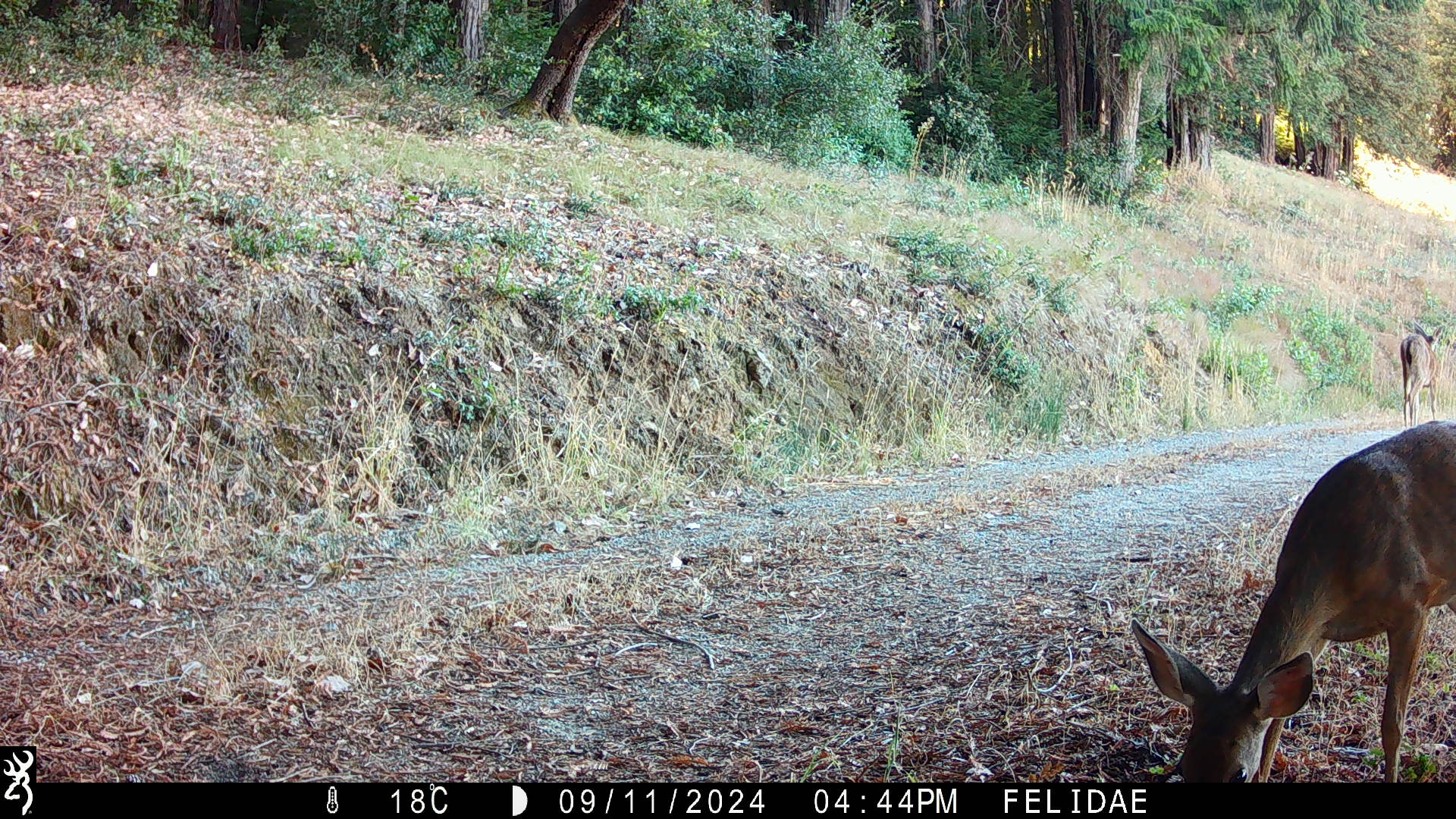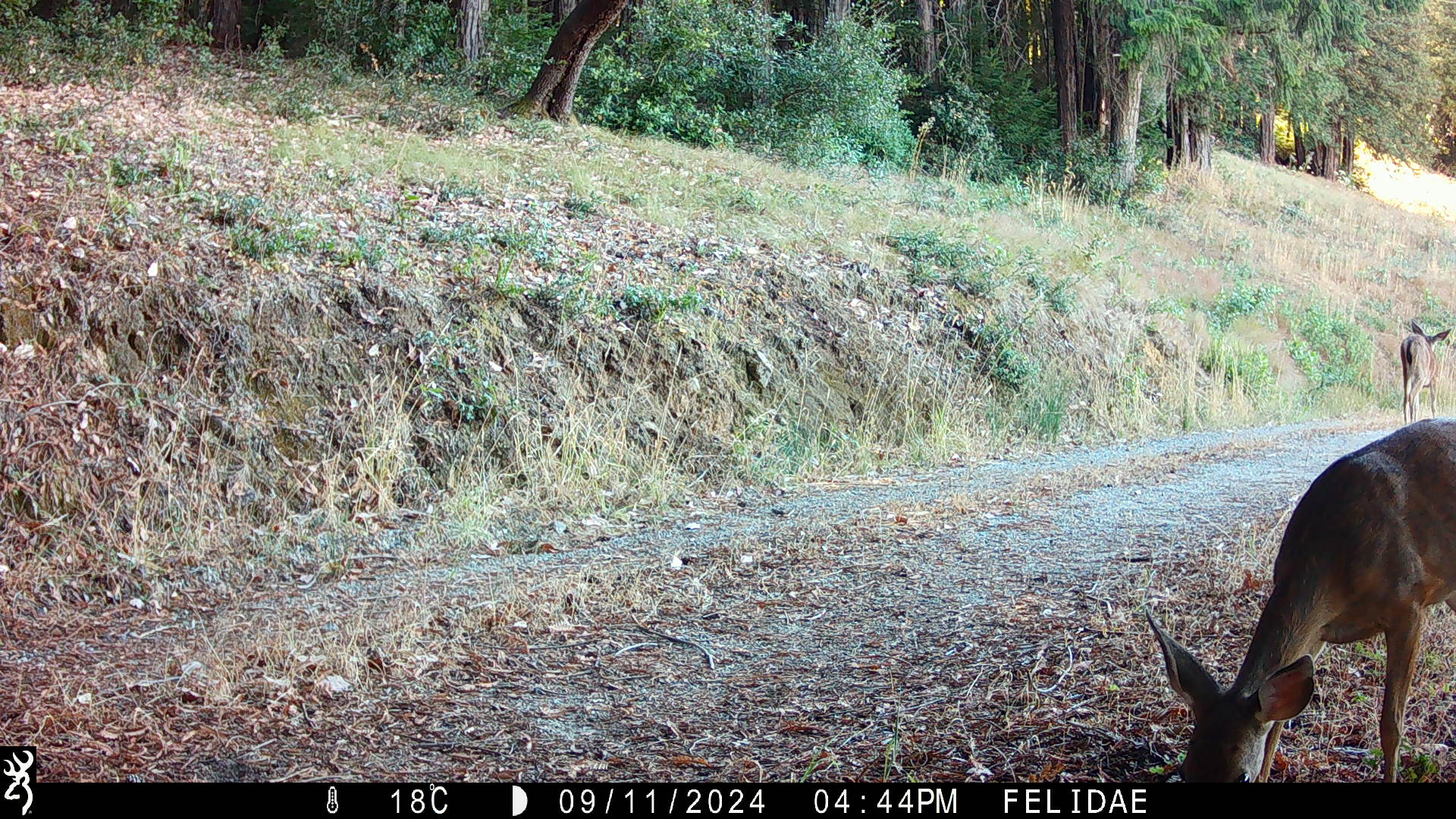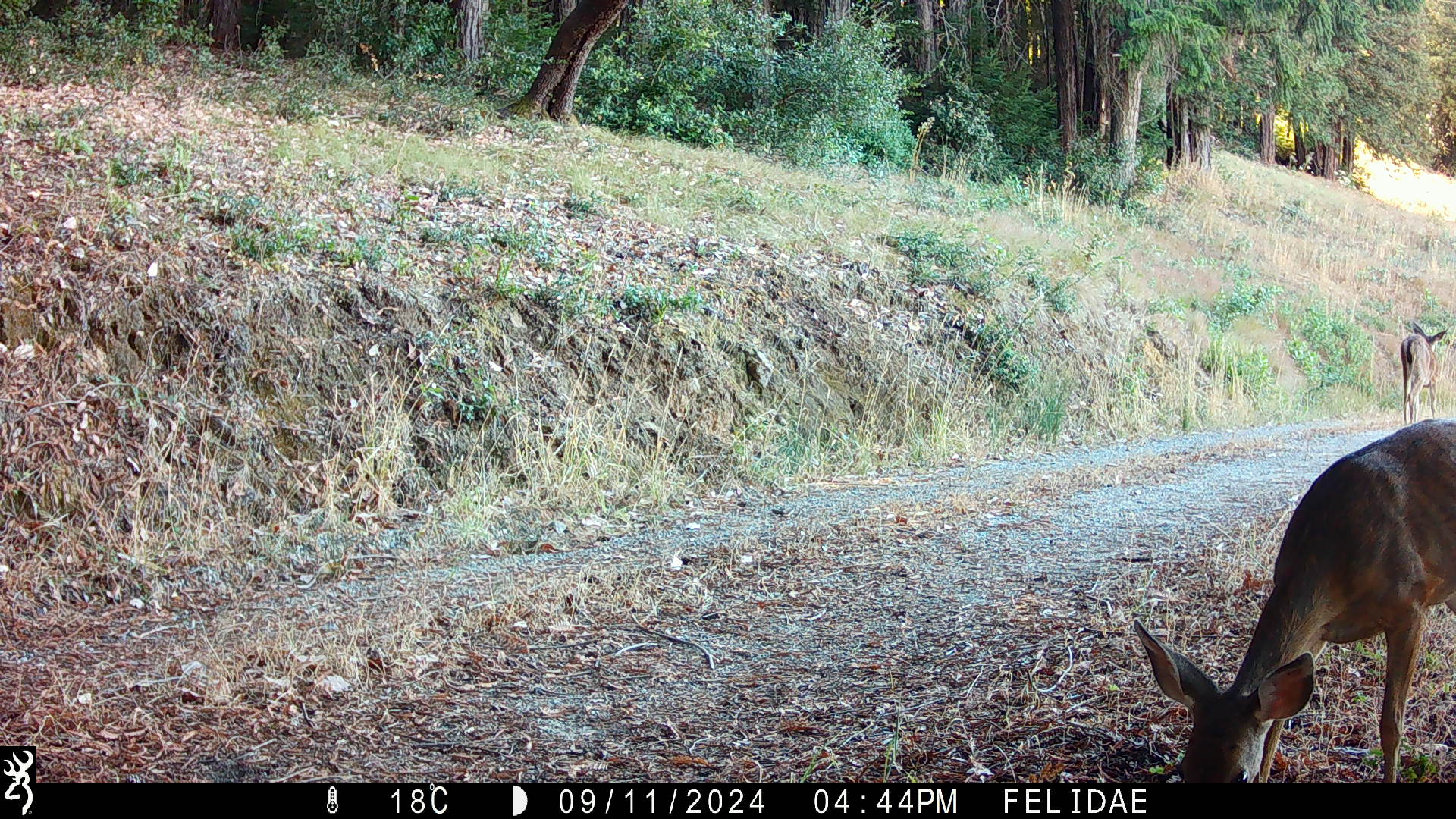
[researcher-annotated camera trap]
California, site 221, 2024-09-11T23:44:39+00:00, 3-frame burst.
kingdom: Animalia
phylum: Chordata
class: Mammalia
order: Artiodactyla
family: Cervidae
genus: Odocoileus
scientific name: Odocoileus hemionus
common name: mule deer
Mule deer (Odocoileus hemionus).